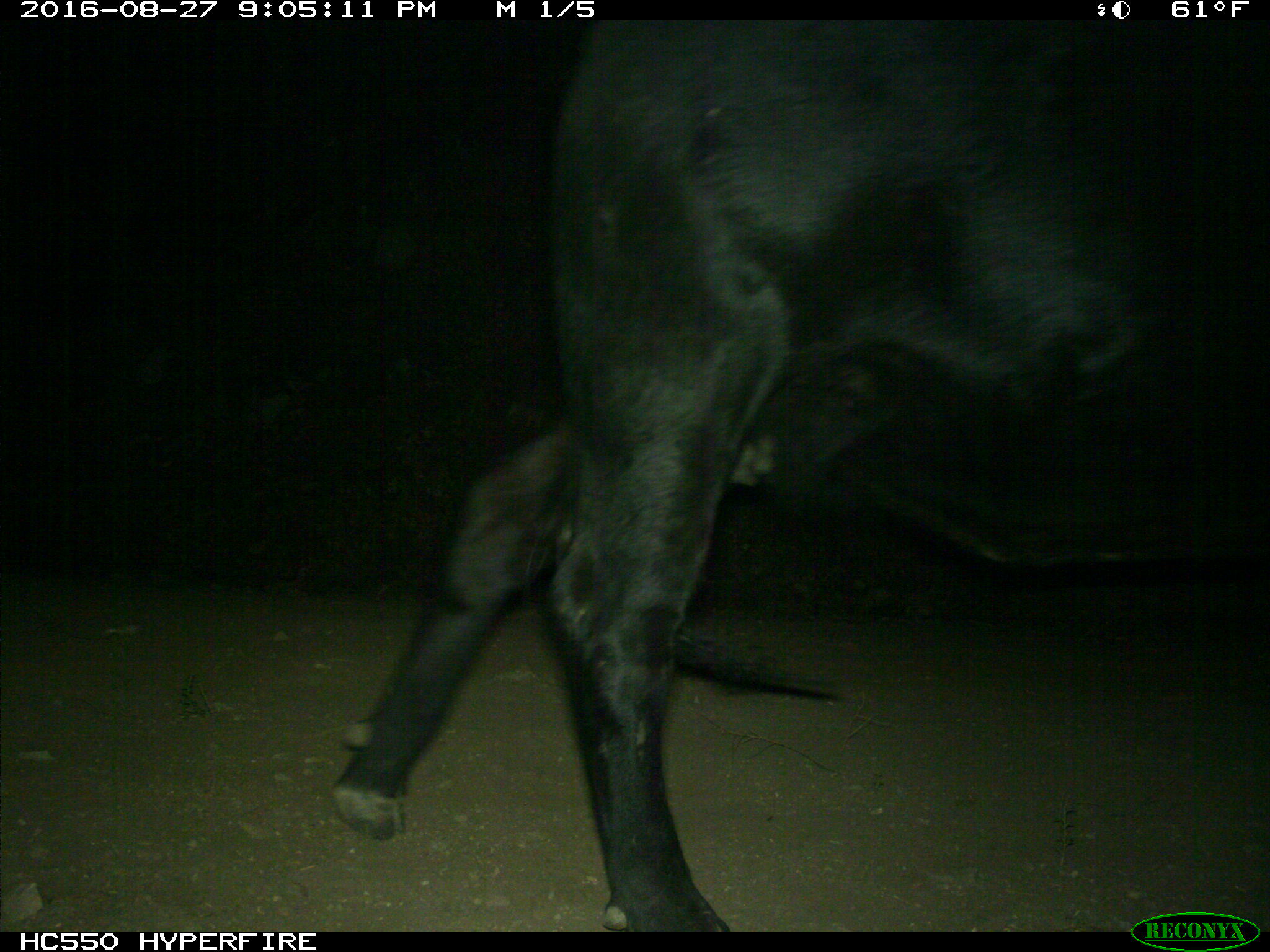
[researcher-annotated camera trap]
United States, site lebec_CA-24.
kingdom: Animalia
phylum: Chordata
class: Mammalia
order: Artiodactyla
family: Bovidae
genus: Bos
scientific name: Bos taurus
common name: domestic cow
Bos taurus (domestic cow).